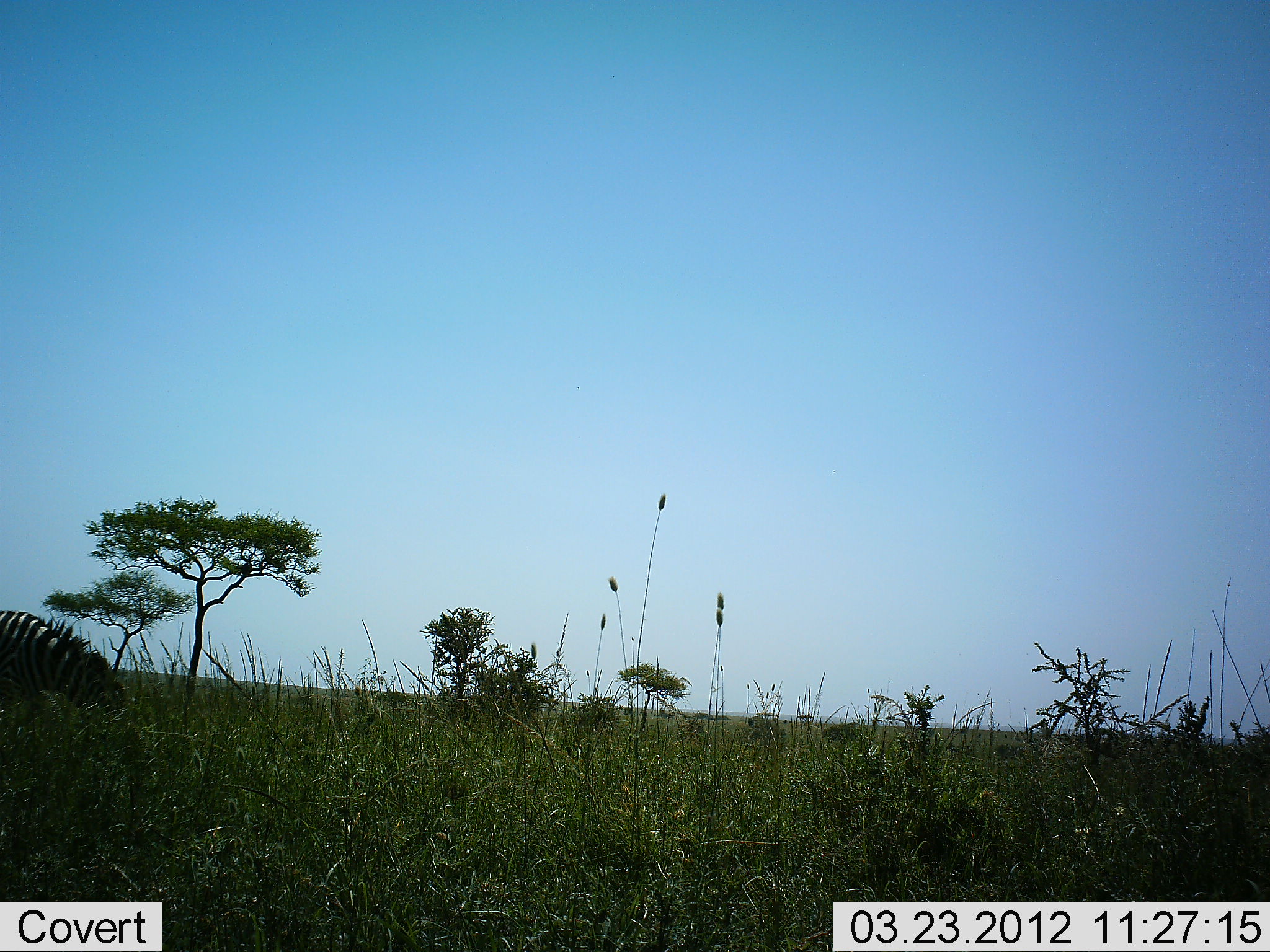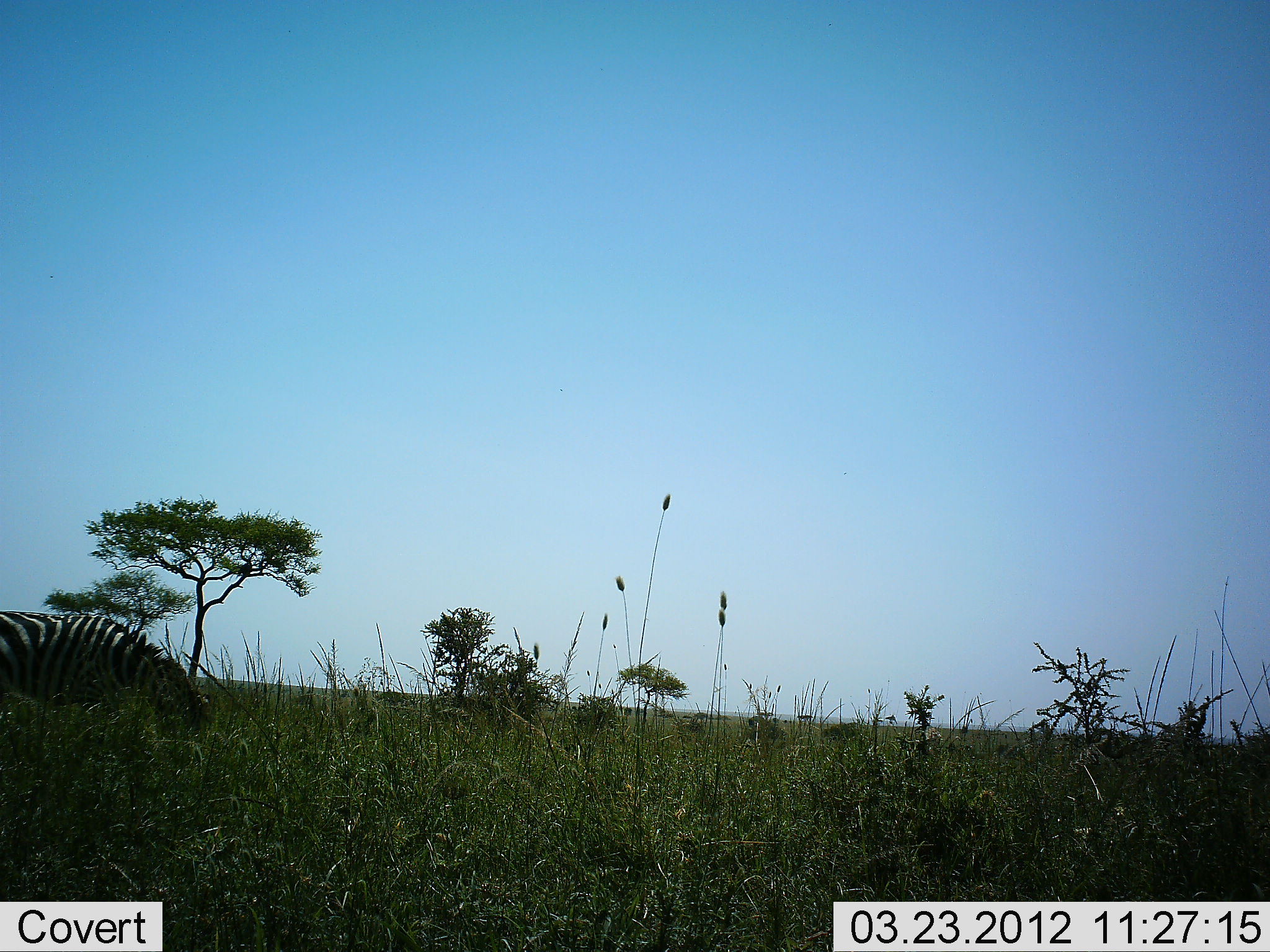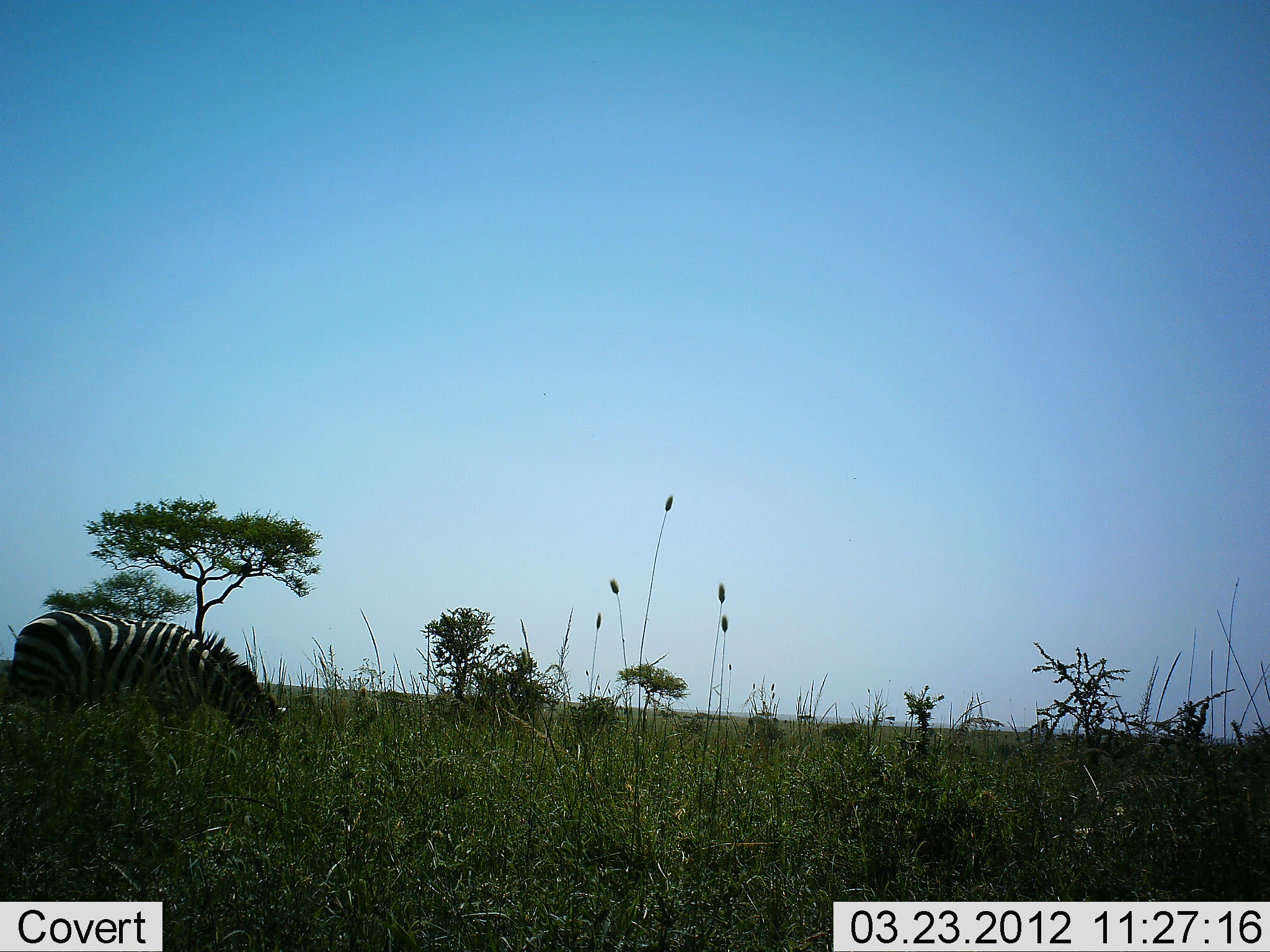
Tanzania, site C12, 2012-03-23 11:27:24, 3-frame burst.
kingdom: Animalia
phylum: Chordata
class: Mammalia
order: Perissodactyla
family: Equidae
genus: Equus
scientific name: Equus quagga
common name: plains zebra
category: zebra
Zebra (plains zebra) (Equus quagga), count 1. Behavior (volunteer vote fractions): standing 25%, resting 0%, moving 38%, interacting 0%. Young present (vote fraction): 0%. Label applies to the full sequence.